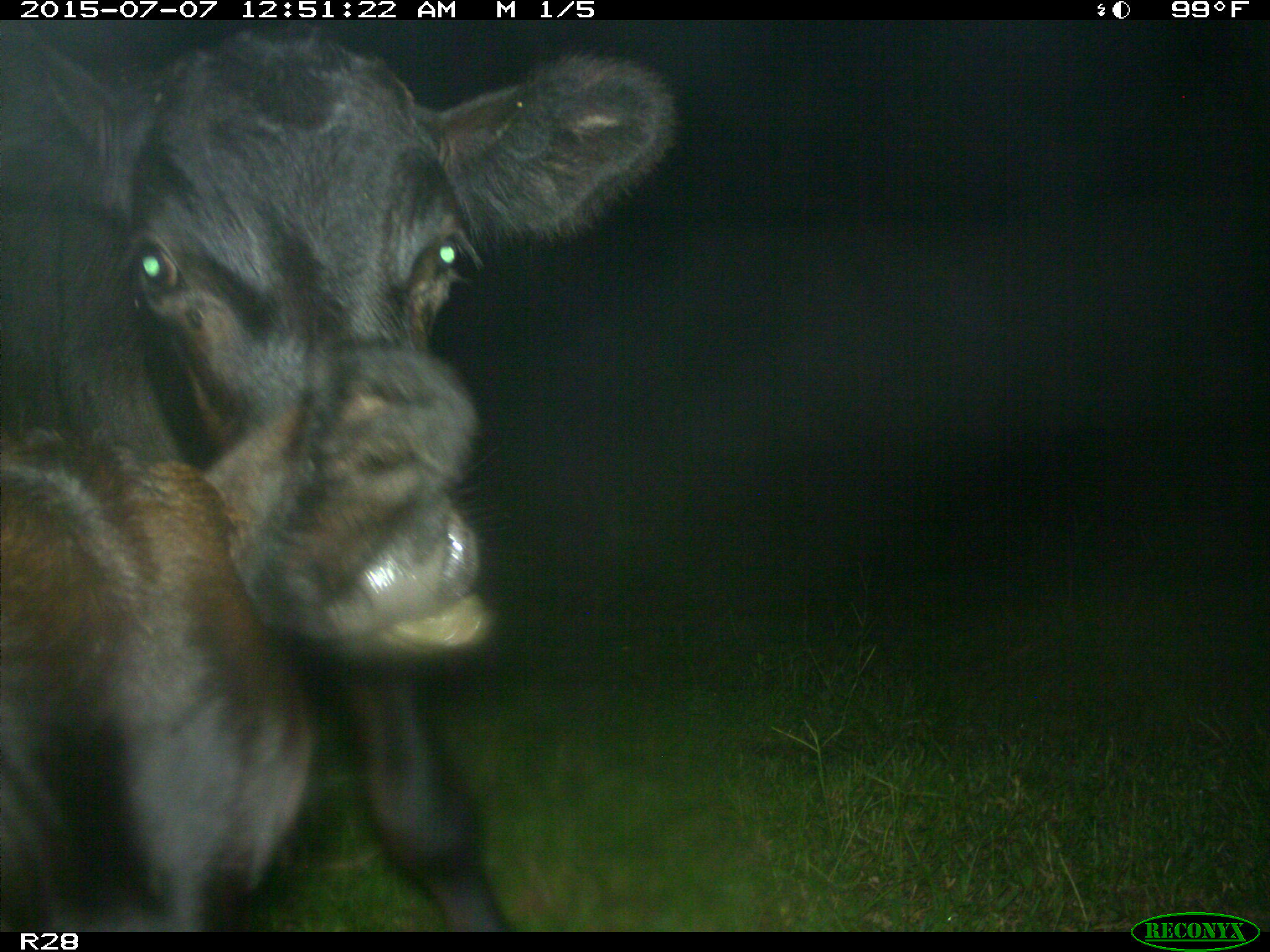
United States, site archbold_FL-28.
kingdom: Animalia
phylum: Chordata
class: Mammalia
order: Artiodactyla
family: Bovidae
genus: Bos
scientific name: Bos taurus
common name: domestic cow